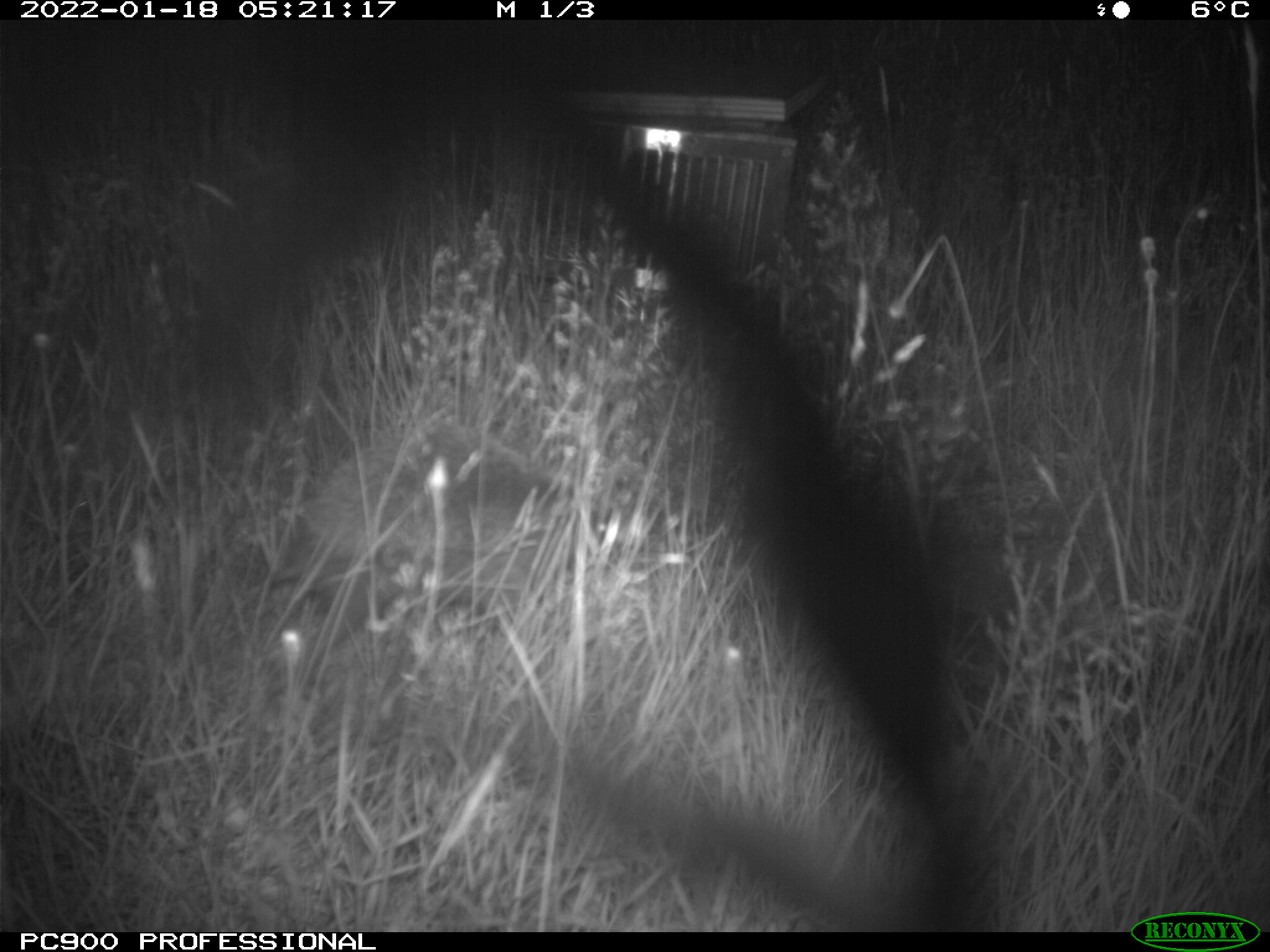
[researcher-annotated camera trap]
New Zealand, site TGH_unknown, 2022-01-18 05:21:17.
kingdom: Animalia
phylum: Chordata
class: Mammalia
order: Eulipotyphla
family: Erinaceidae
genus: Erinaceus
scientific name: Erinaceus europaeus europaeus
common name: european hedgehog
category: hedgehog